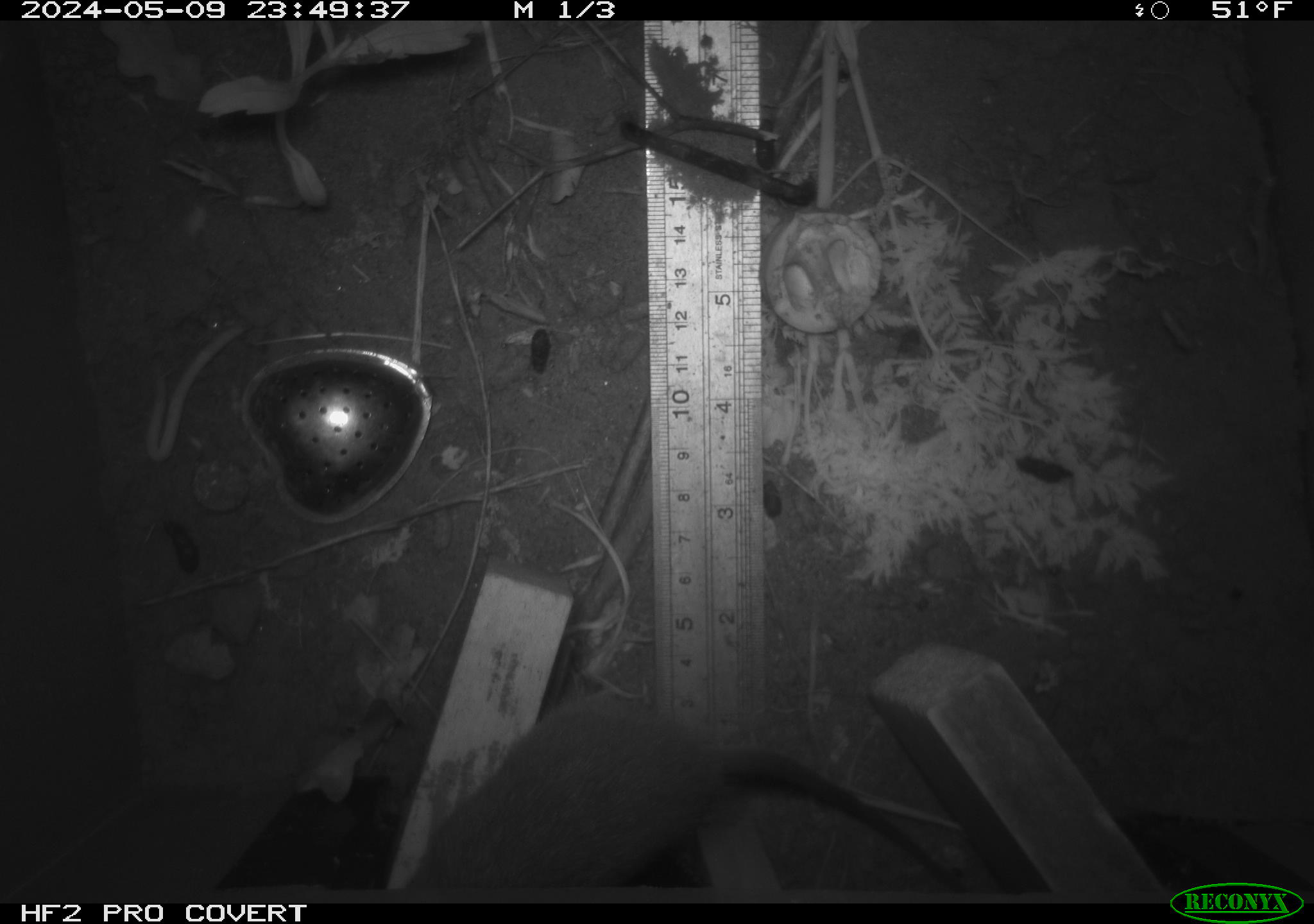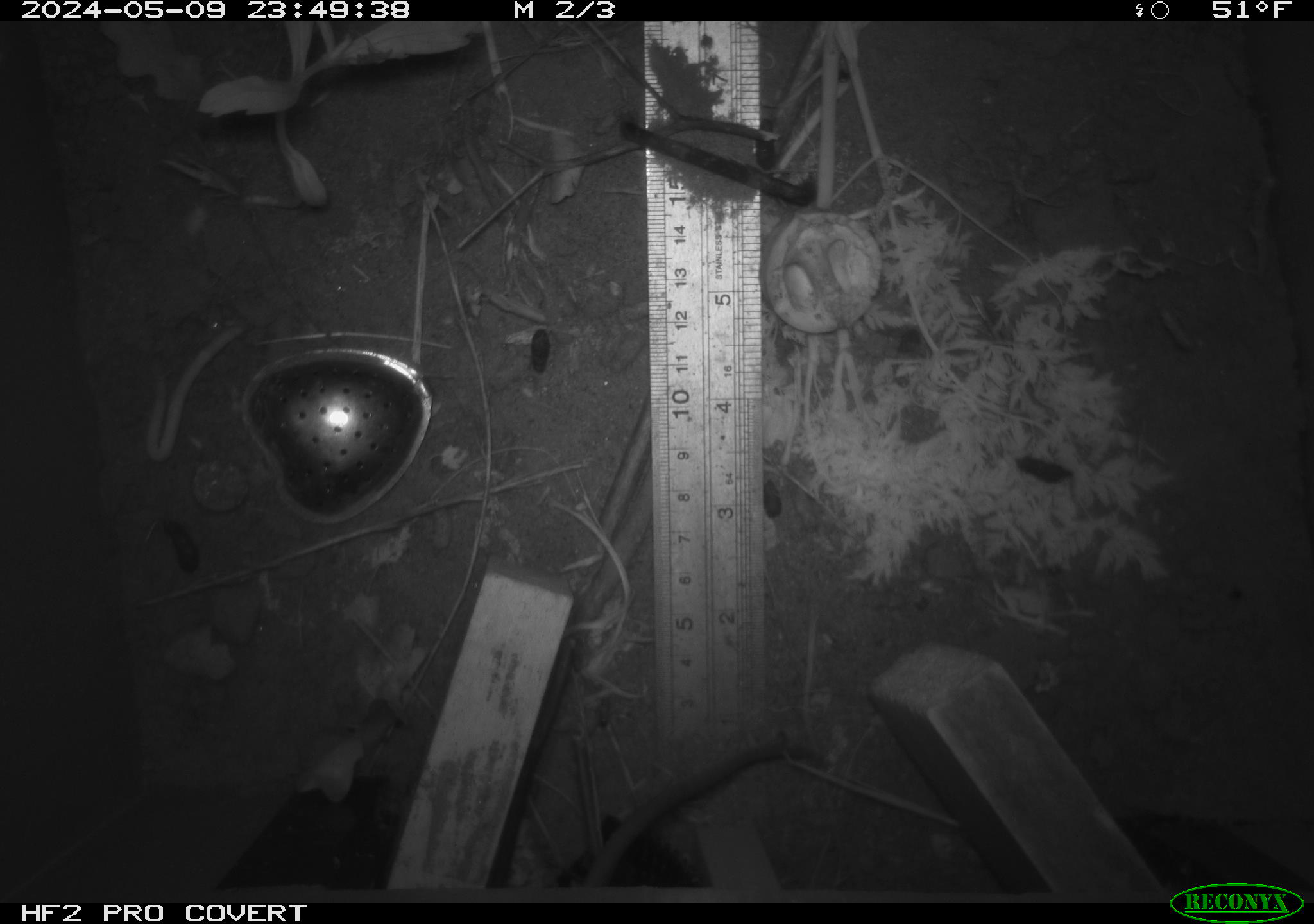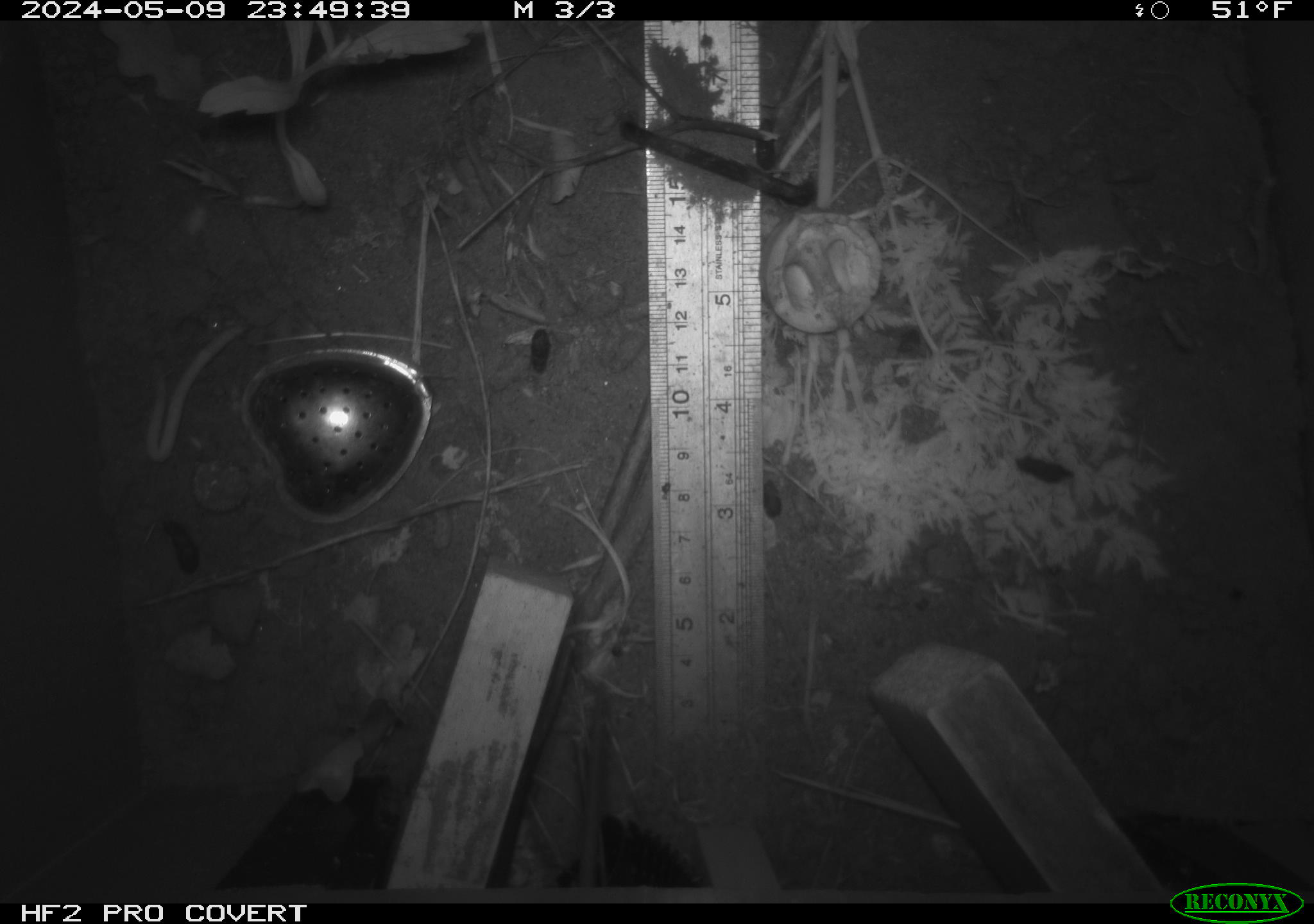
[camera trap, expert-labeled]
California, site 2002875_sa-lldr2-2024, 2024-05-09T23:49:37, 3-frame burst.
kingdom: Animalia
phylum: Chordata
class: Mammalia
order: Rodentia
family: Muridae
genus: Rattus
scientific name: Rattus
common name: rat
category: rattus species